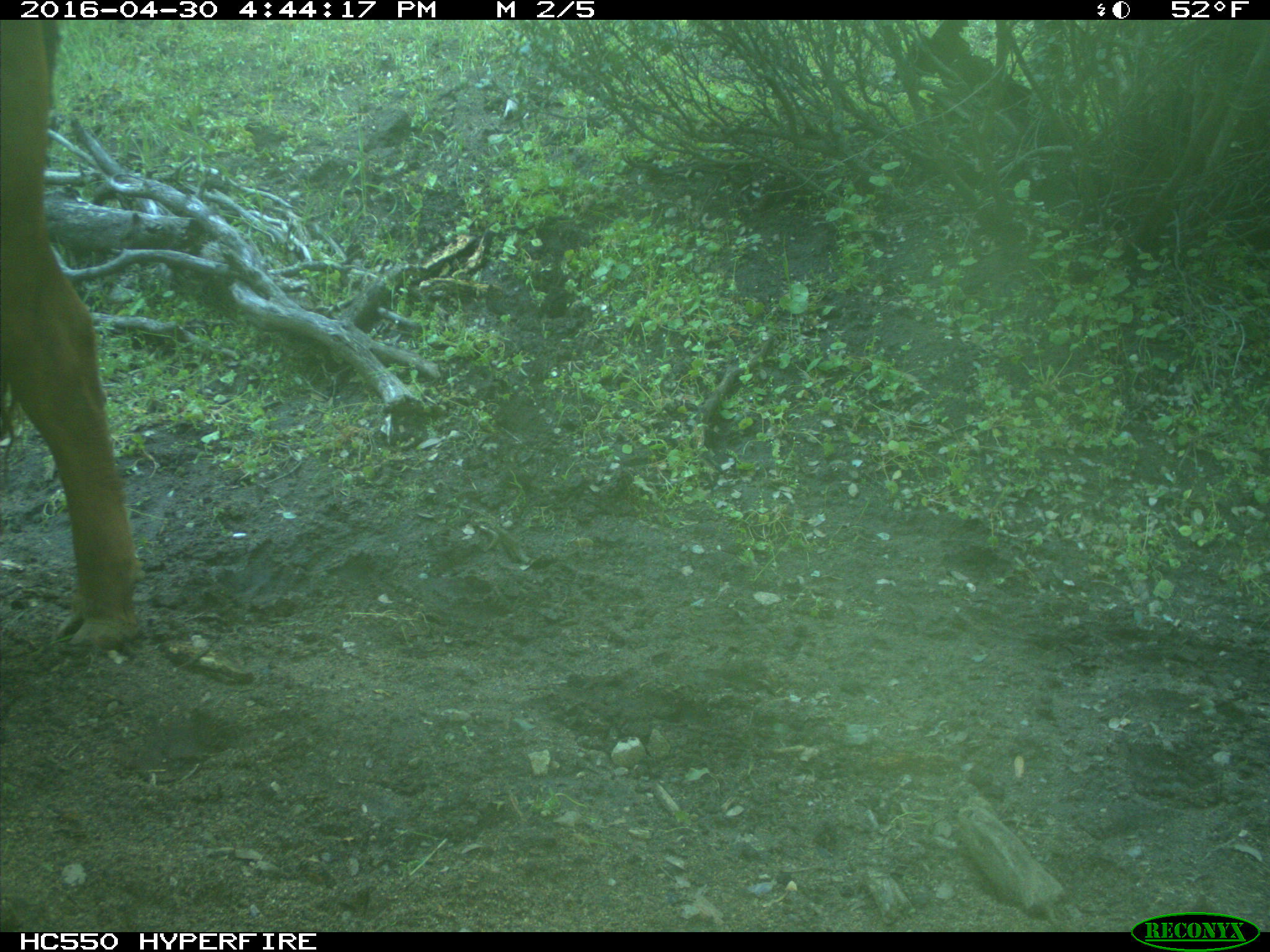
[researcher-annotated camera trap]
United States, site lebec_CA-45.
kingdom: Animalia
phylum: Chordata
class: Mammalia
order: Artiodactyla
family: Bovidae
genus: Bos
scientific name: Bos taurus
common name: domestic cow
Bos taurus (domestic cow).